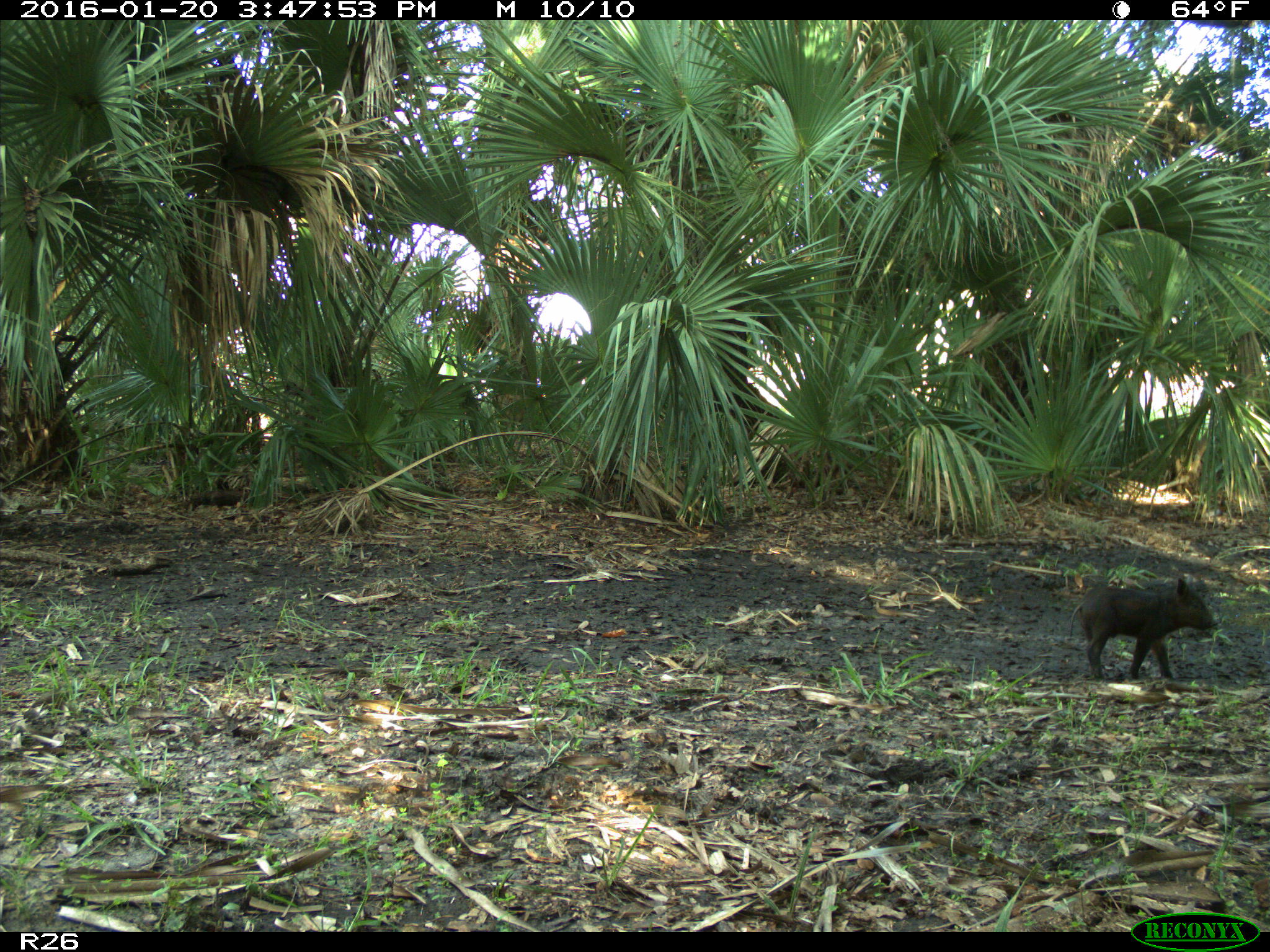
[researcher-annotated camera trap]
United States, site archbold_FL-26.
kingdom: Animalia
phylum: Chordata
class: Mammalia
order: Artiodactyla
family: Suidae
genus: Sus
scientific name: Sus scrofa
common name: wild boar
Sus scrofa (wild boar).